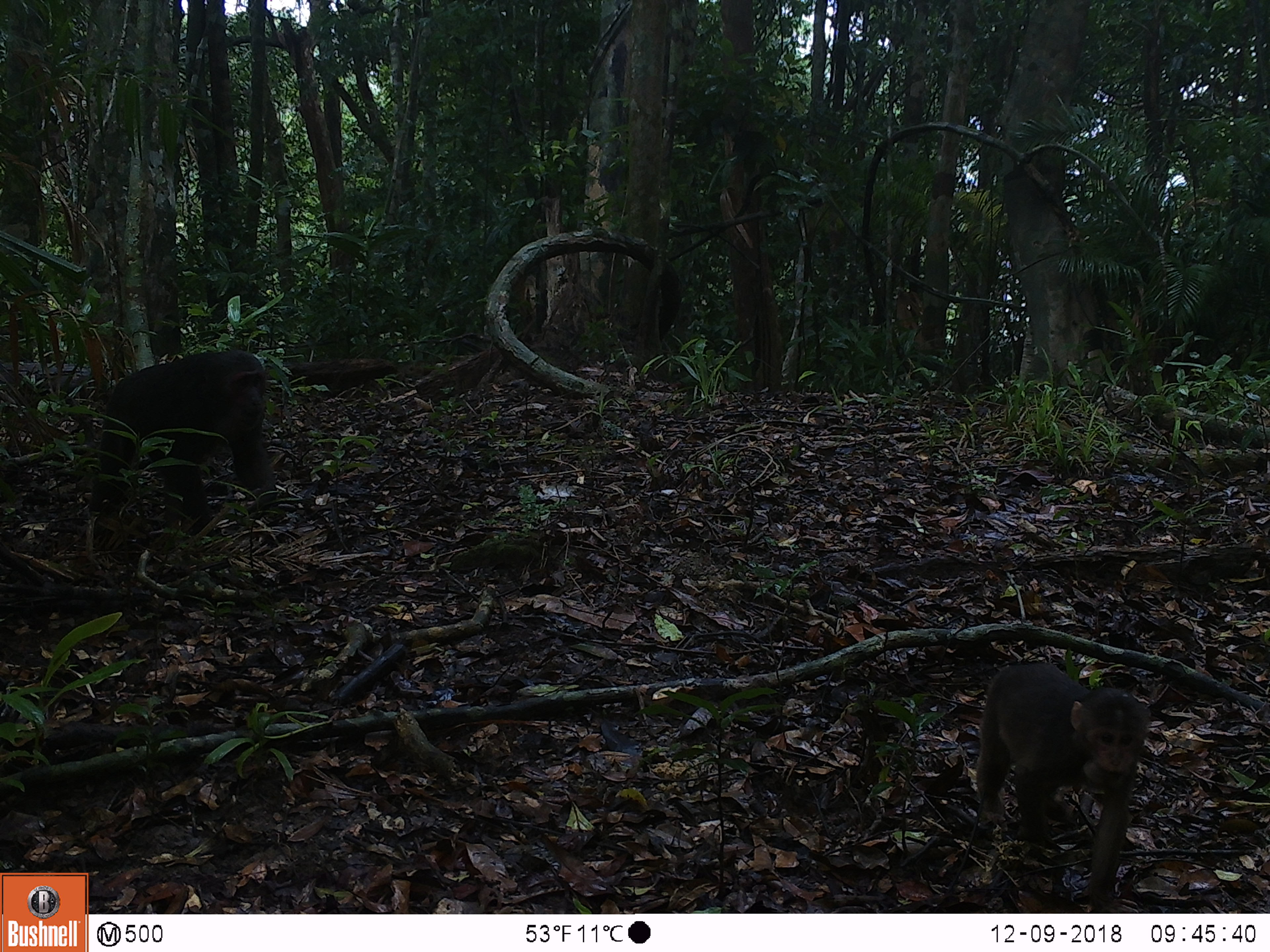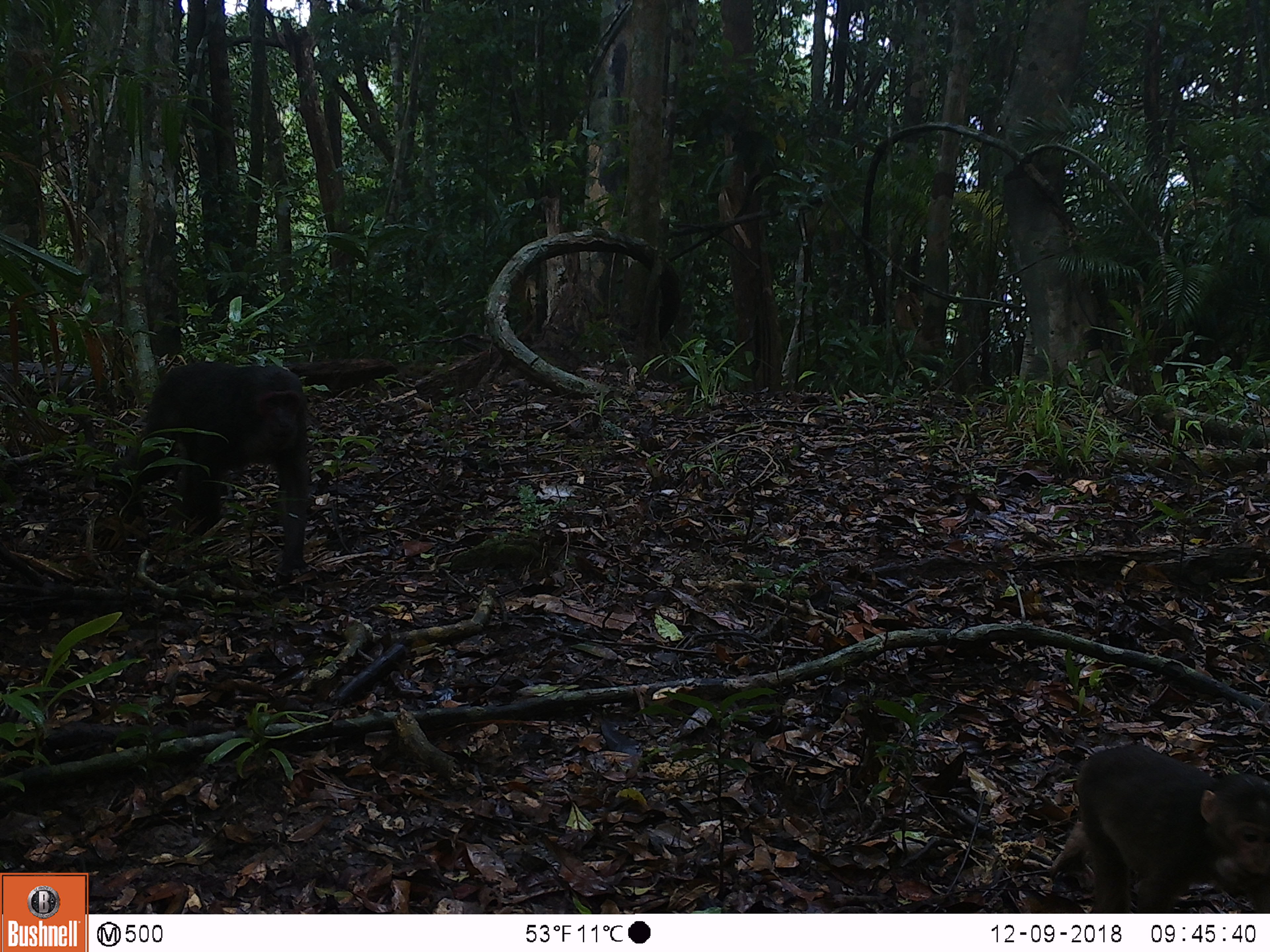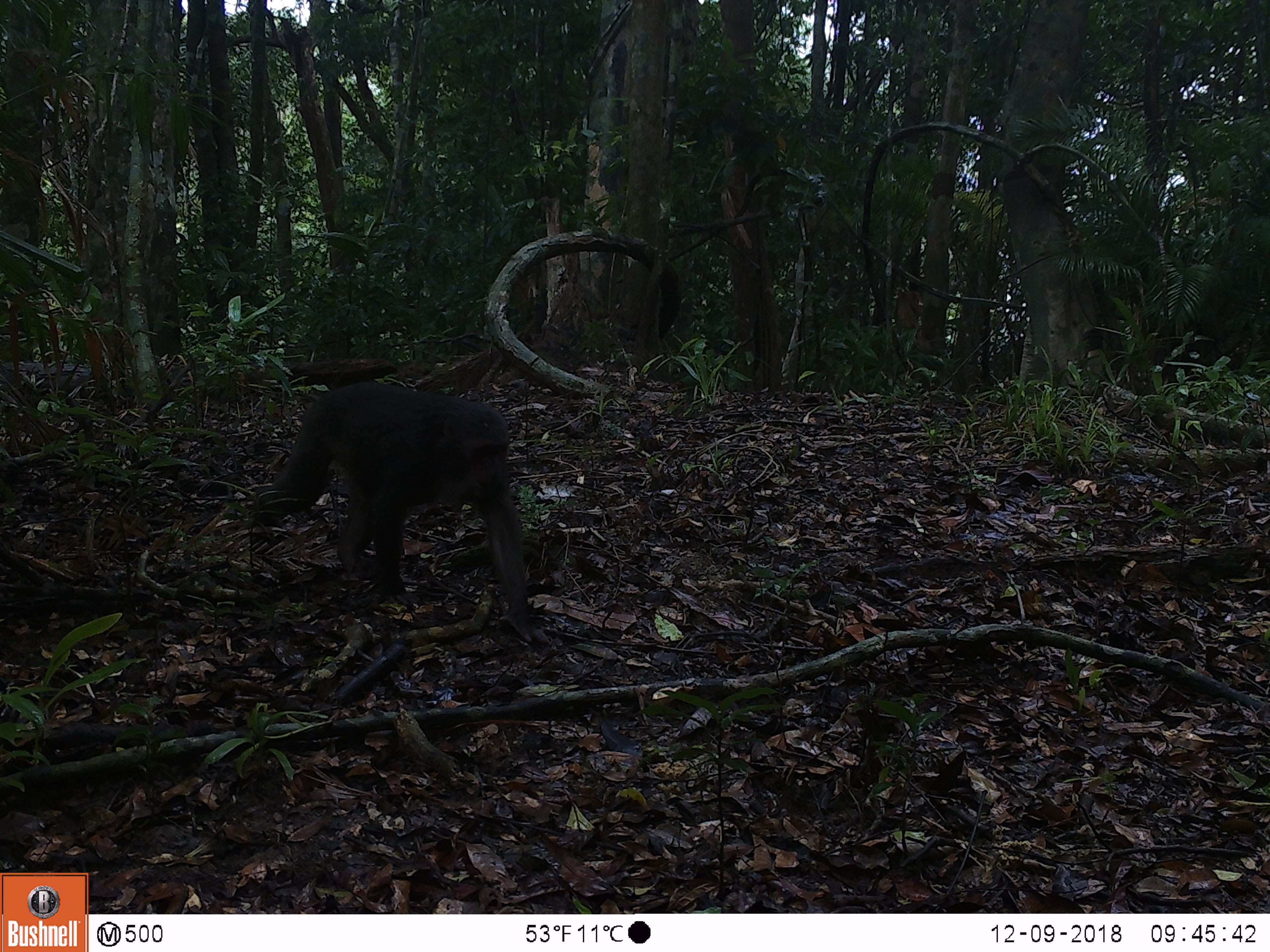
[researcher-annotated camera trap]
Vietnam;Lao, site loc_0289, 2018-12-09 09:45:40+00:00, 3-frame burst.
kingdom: Animalia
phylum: Chordata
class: Mammalia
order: Primates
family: Cercopithecidae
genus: Macaca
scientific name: Macaca arctoides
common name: stump-tailed macaque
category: stump tailed macaque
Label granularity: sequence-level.